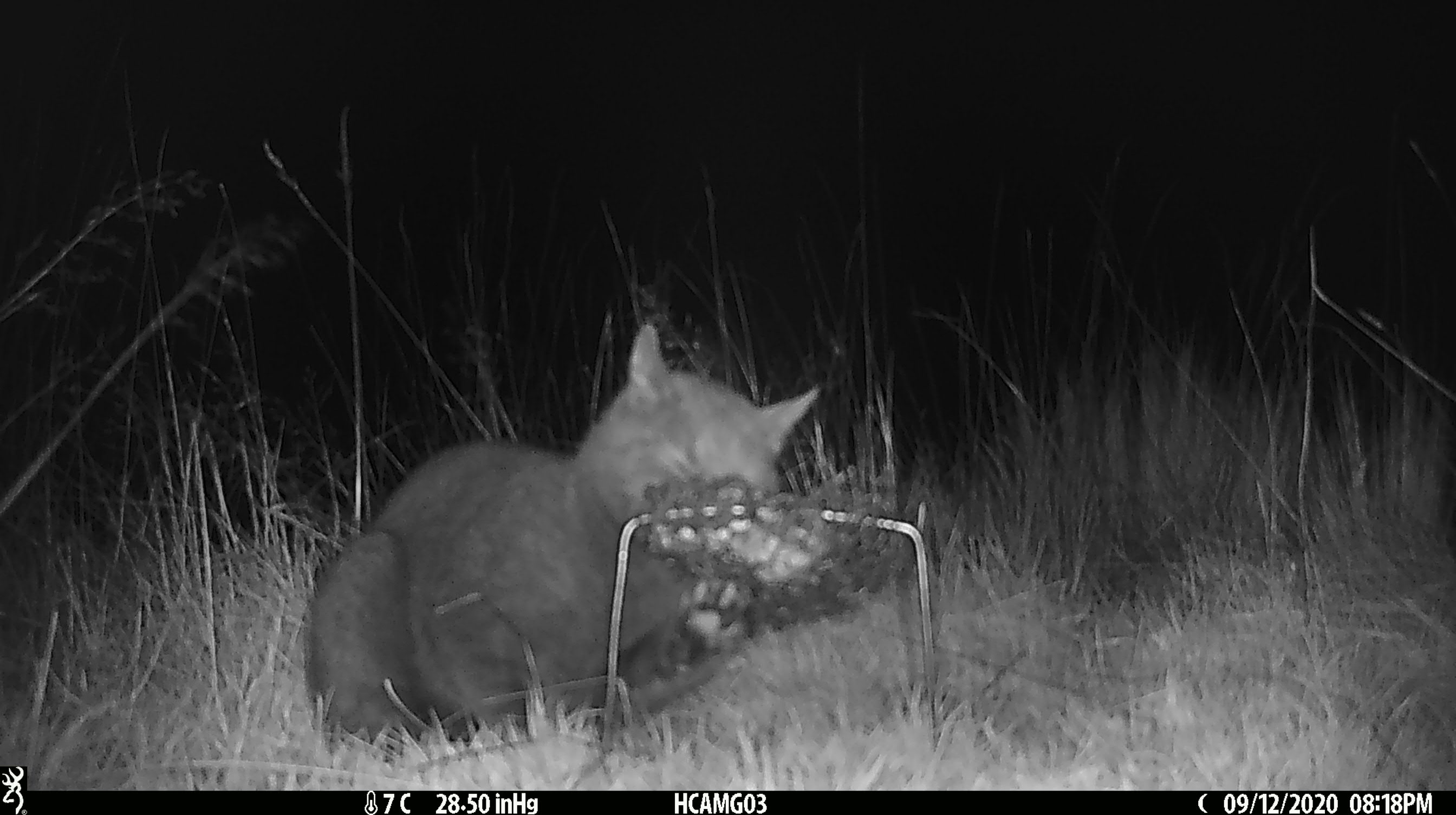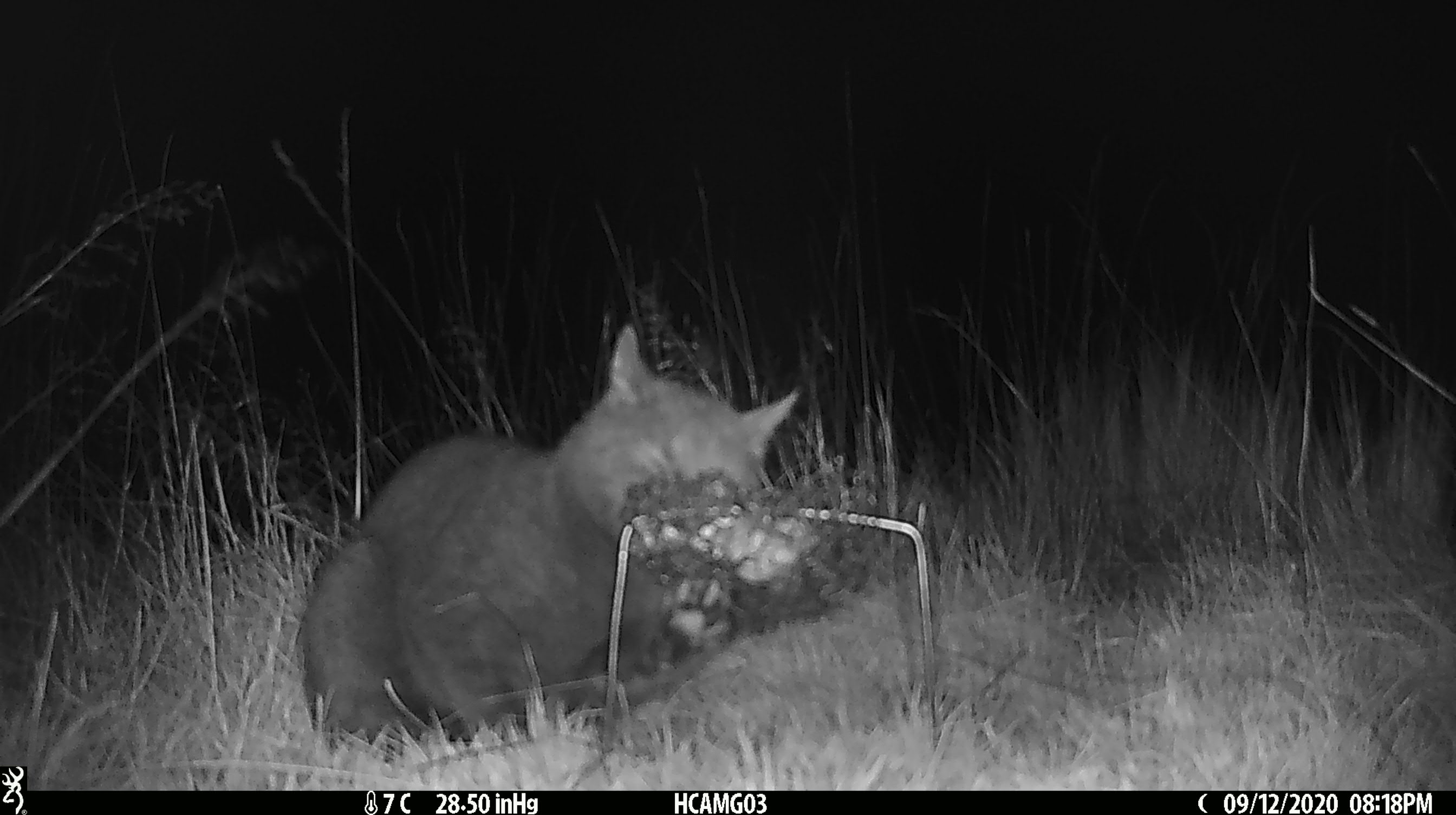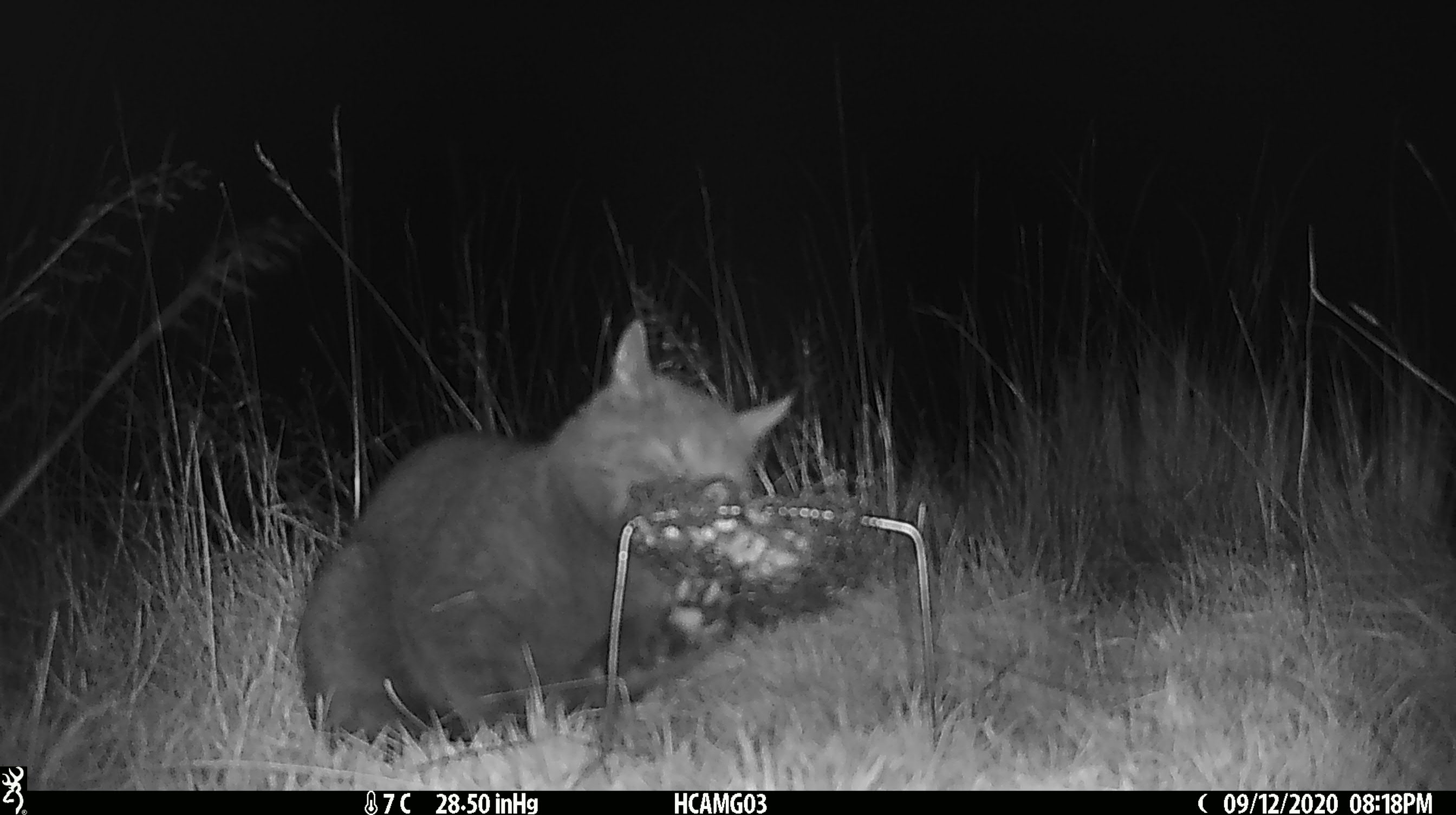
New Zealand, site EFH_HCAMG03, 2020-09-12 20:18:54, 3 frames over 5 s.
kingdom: Animalia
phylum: Chordata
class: Mammalia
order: Carnivora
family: Felidae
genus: Felis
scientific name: Felis catus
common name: domestic cat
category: cat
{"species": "cat (domestic cat) (Felis catus)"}